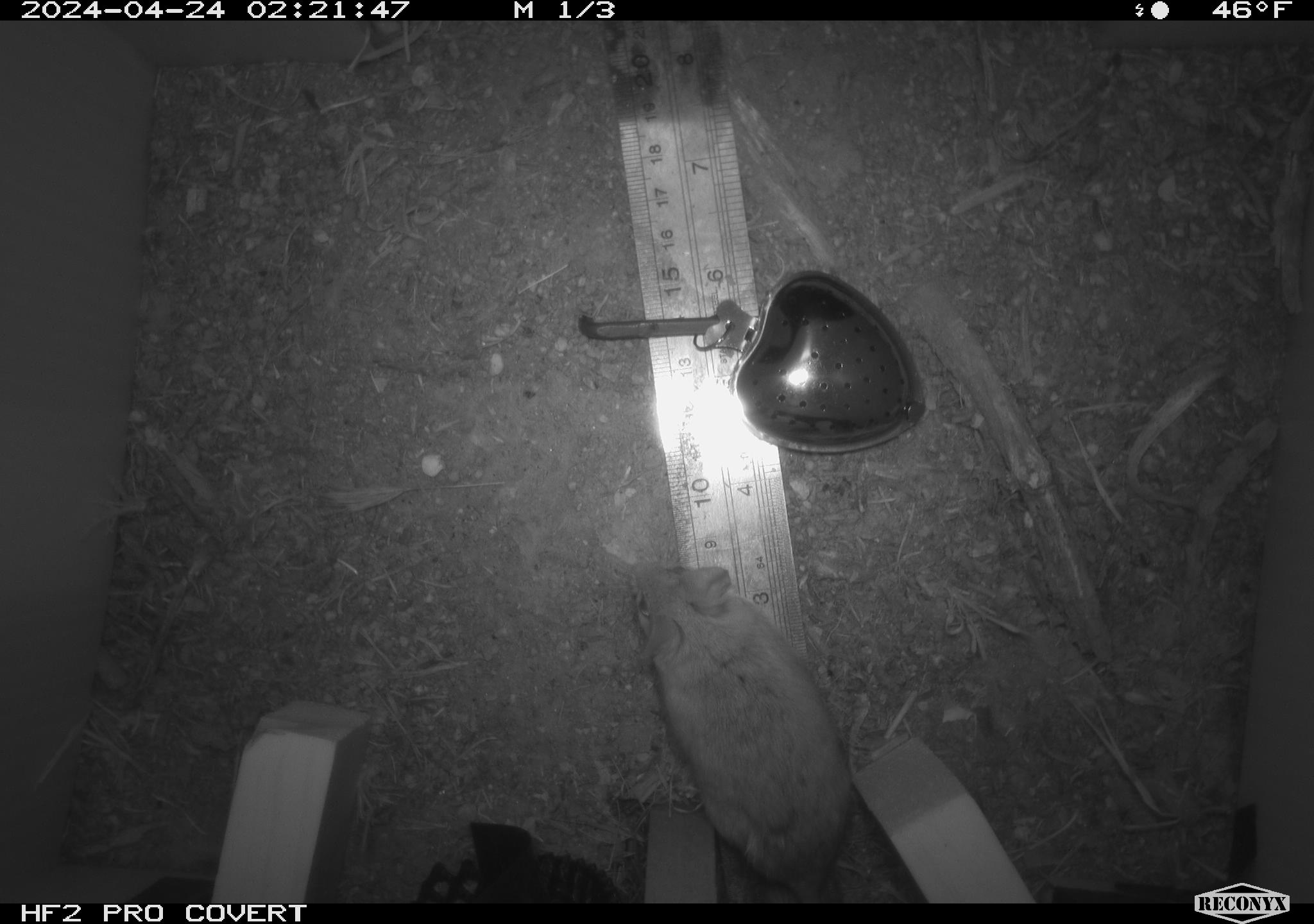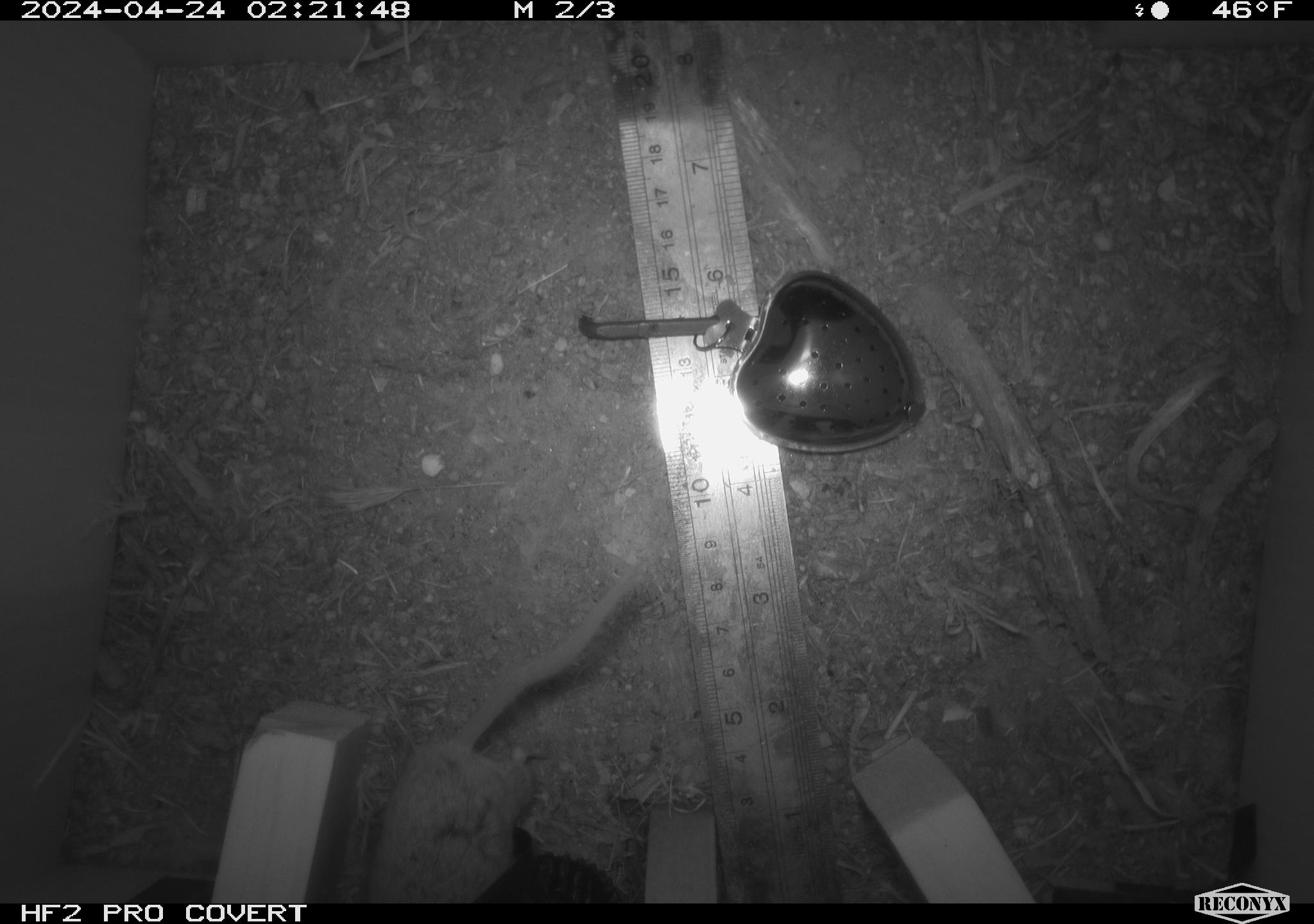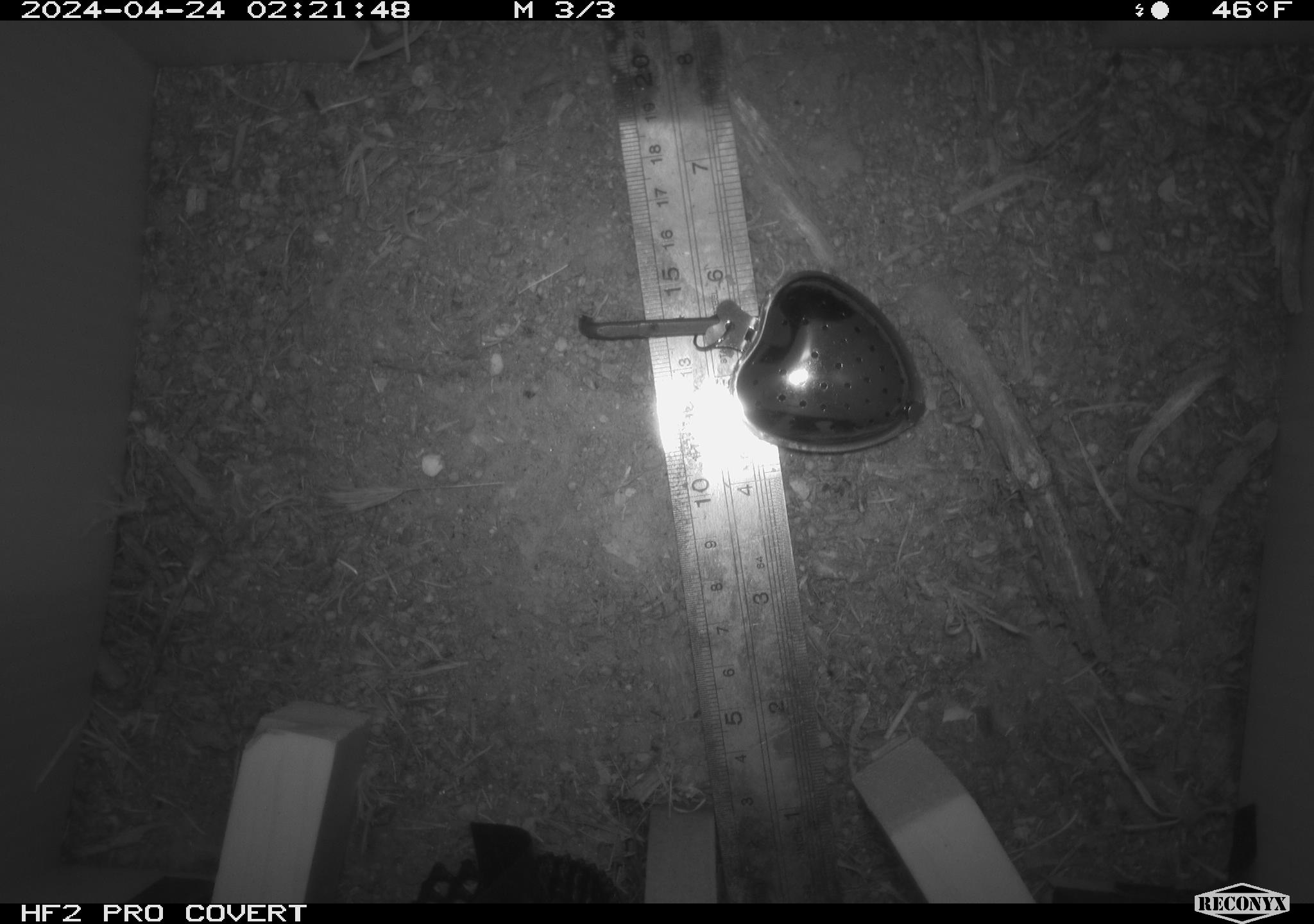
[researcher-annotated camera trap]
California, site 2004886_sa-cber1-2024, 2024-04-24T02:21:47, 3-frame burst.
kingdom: Animalia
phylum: Chordata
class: Mammalia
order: Rodentia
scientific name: Rodentia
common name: mouse species